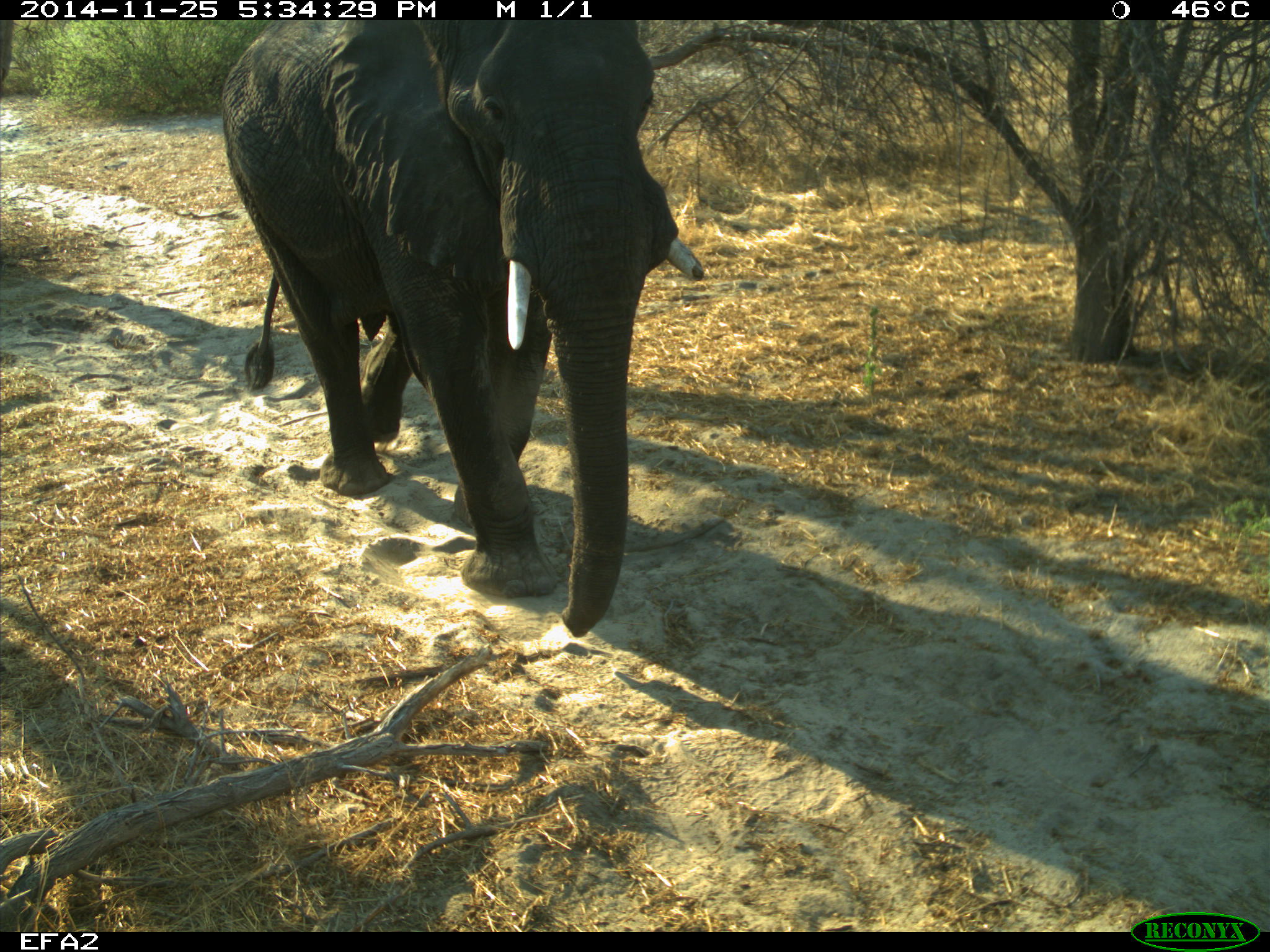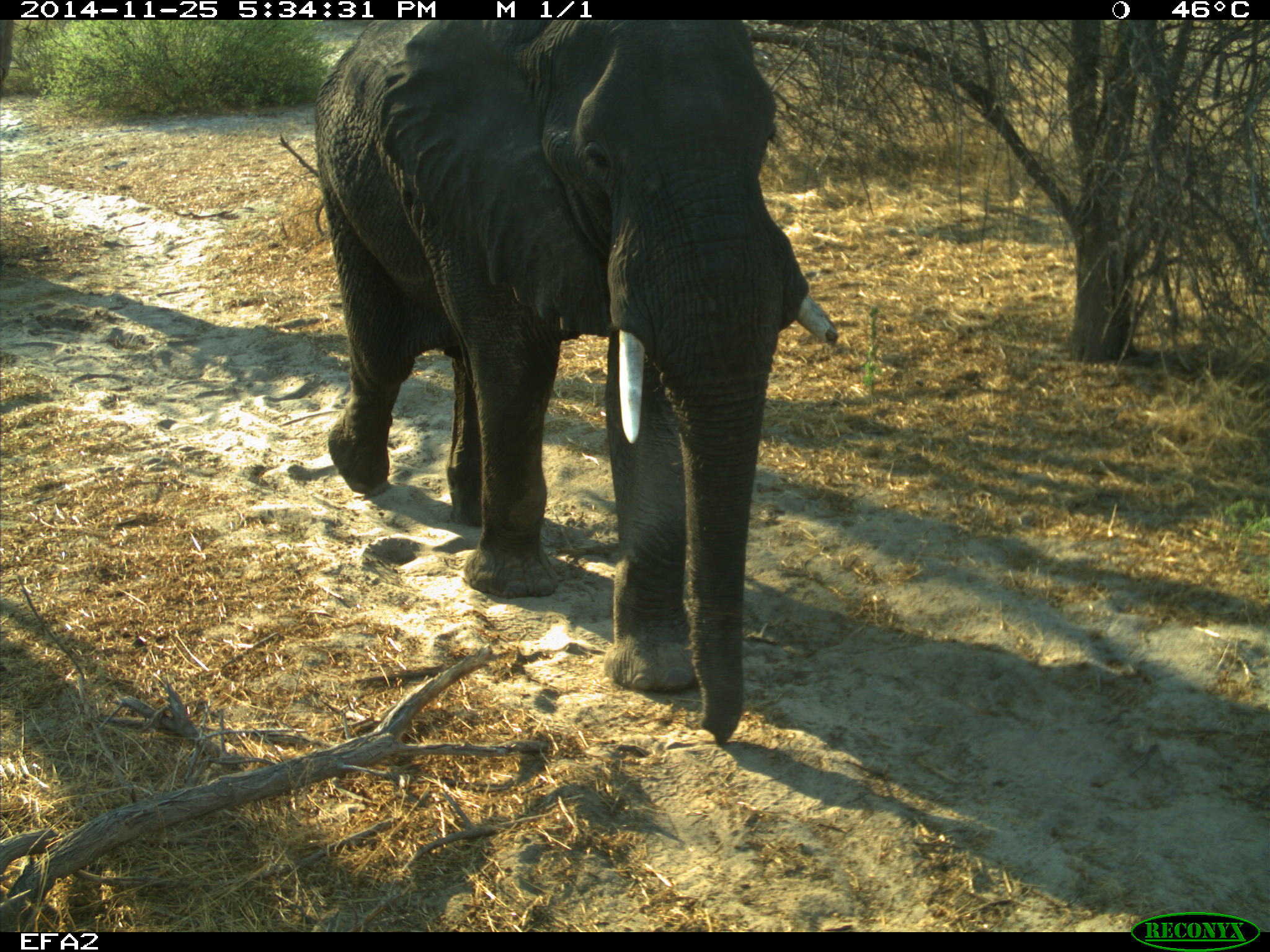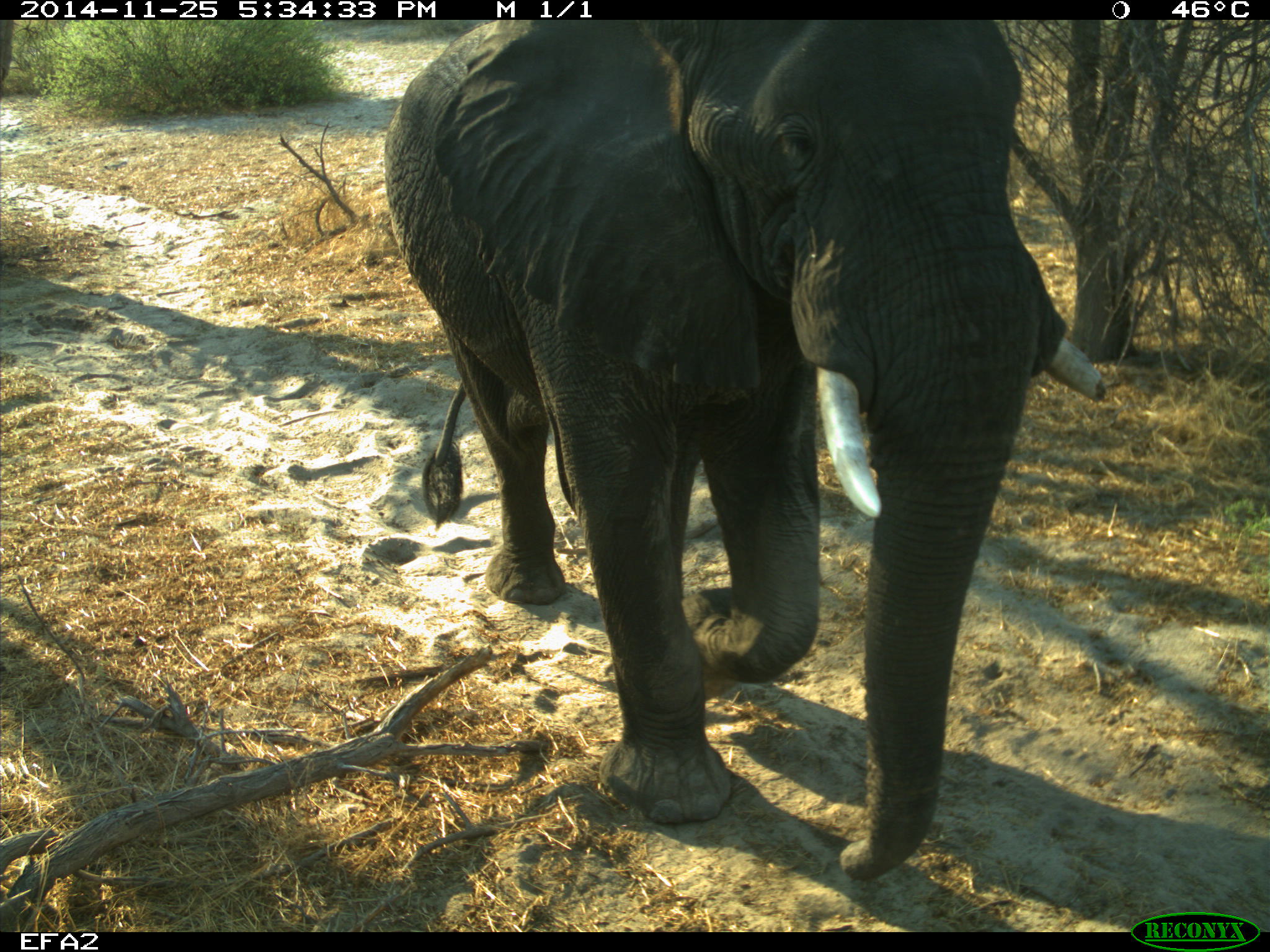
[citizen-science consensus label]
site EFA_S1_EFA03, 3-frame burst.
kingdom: Animalia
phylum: Chordata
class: Mammalia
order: Proboscidea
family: Elephantidae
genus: Loxodonta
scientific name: Loxodonta africana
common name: african bush elephant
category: elephant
Elephant (african bush elephant) (Loxodonta africana), count 1. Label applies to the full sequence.